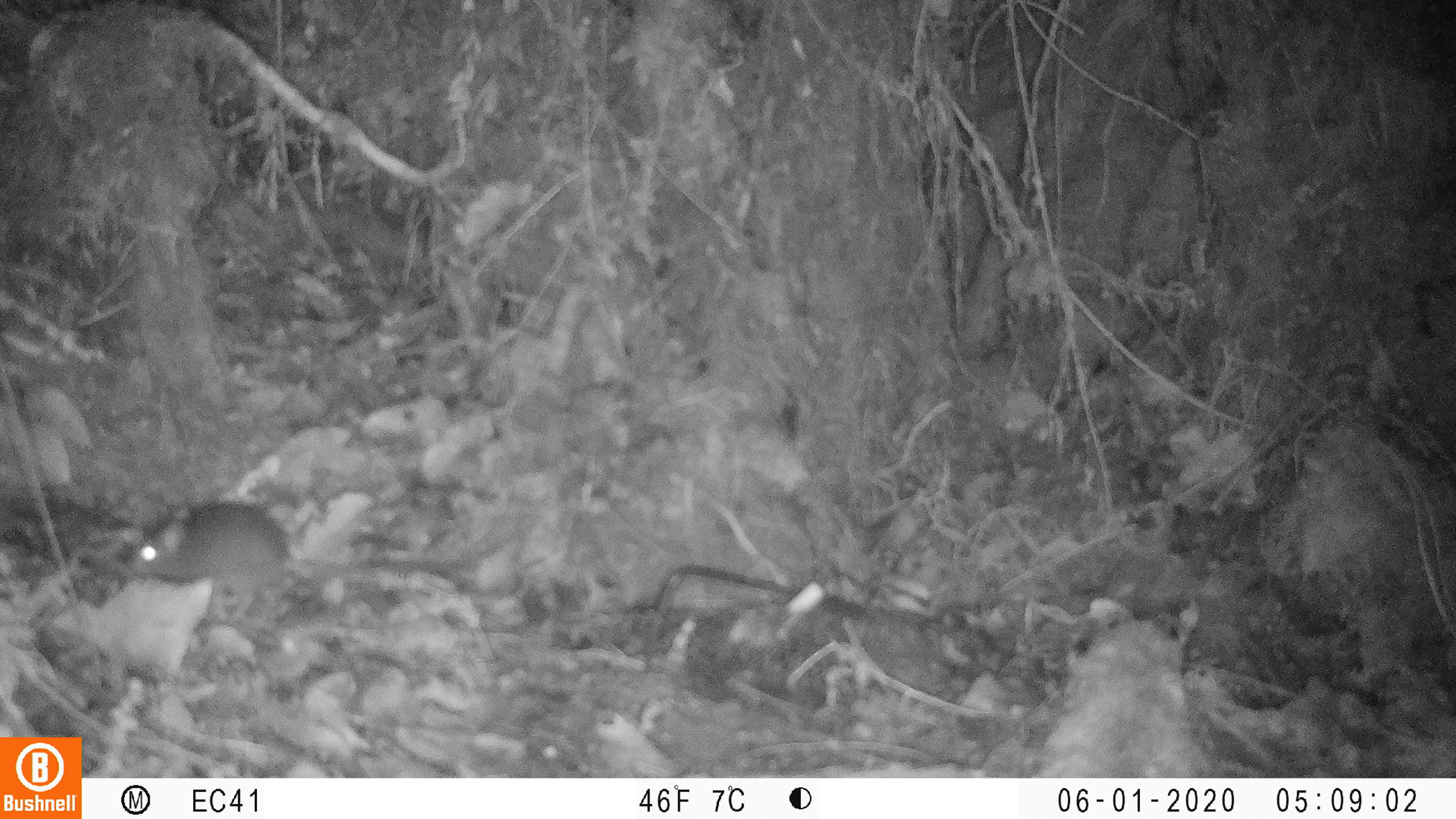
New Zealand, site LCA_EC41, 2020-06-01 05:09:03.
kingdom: Animalia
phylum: Chordata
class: Mammalia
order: Rodentia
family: Muridae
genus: Mus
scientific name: Mus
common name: mouse